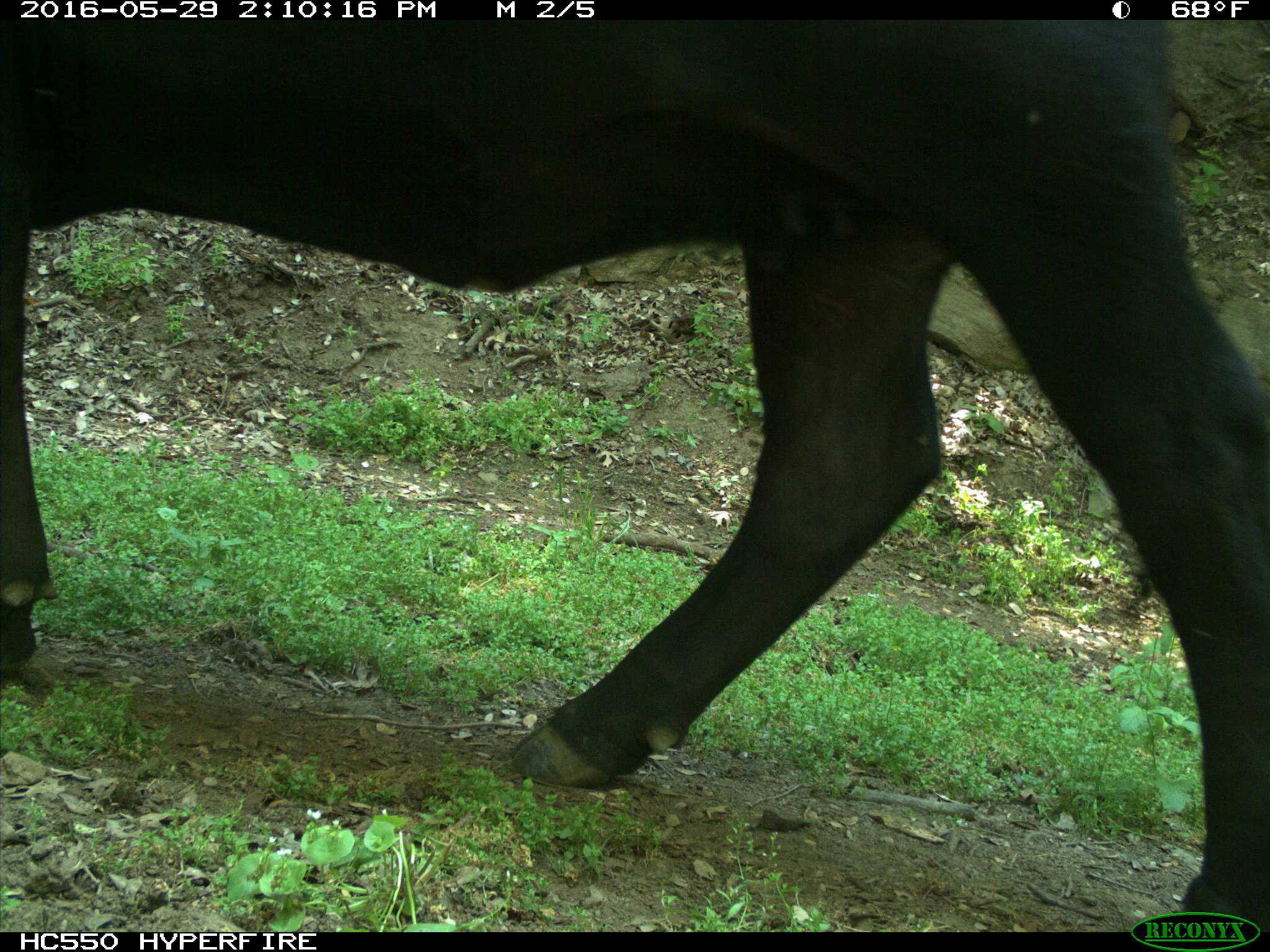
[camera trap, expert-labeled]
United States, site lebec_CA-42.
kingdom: Animalia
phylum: Chordata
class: Mammalia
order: Artiodactyla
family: Bovidae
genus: Bos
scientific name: Bos taurus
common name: domestic cow